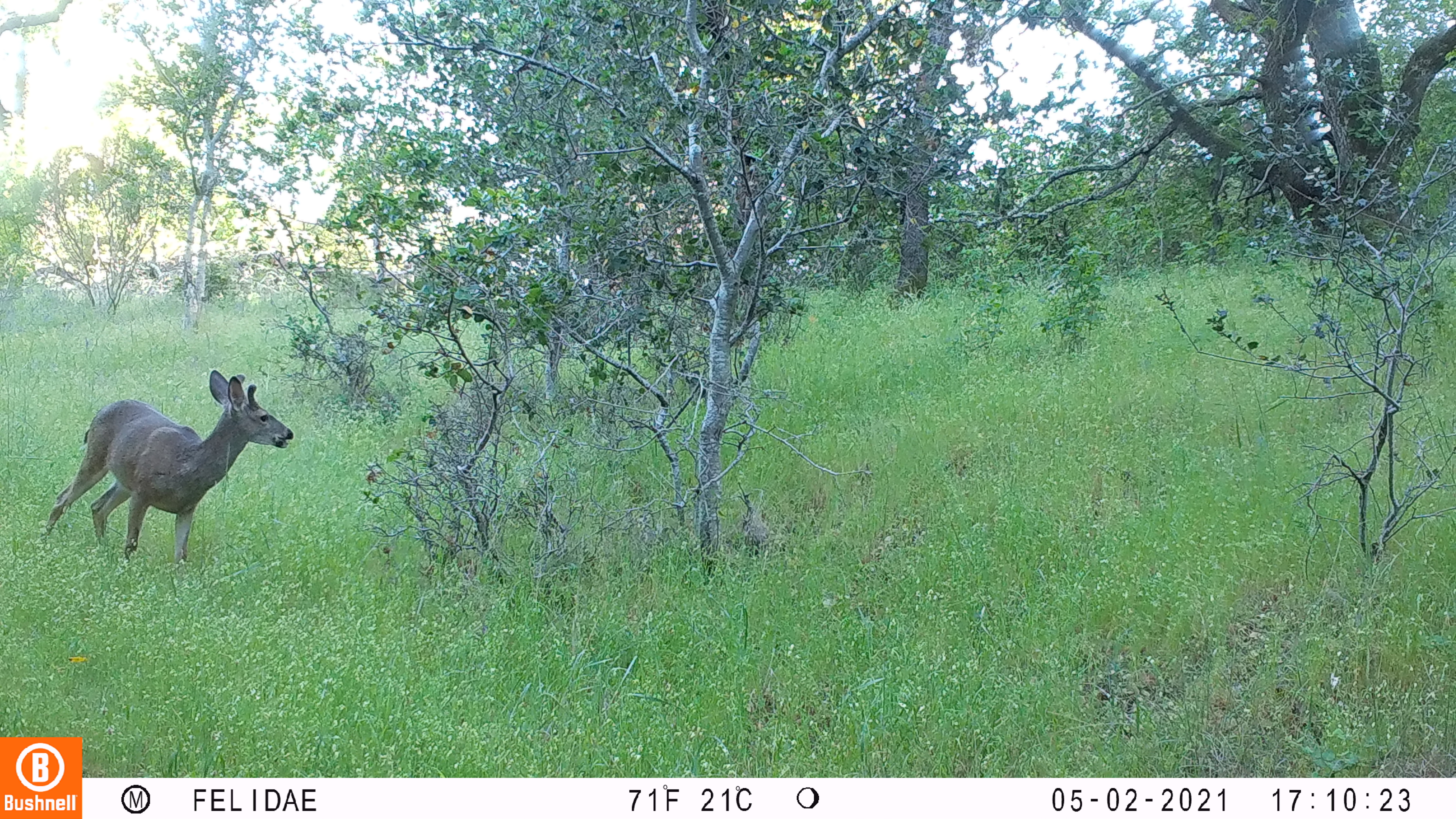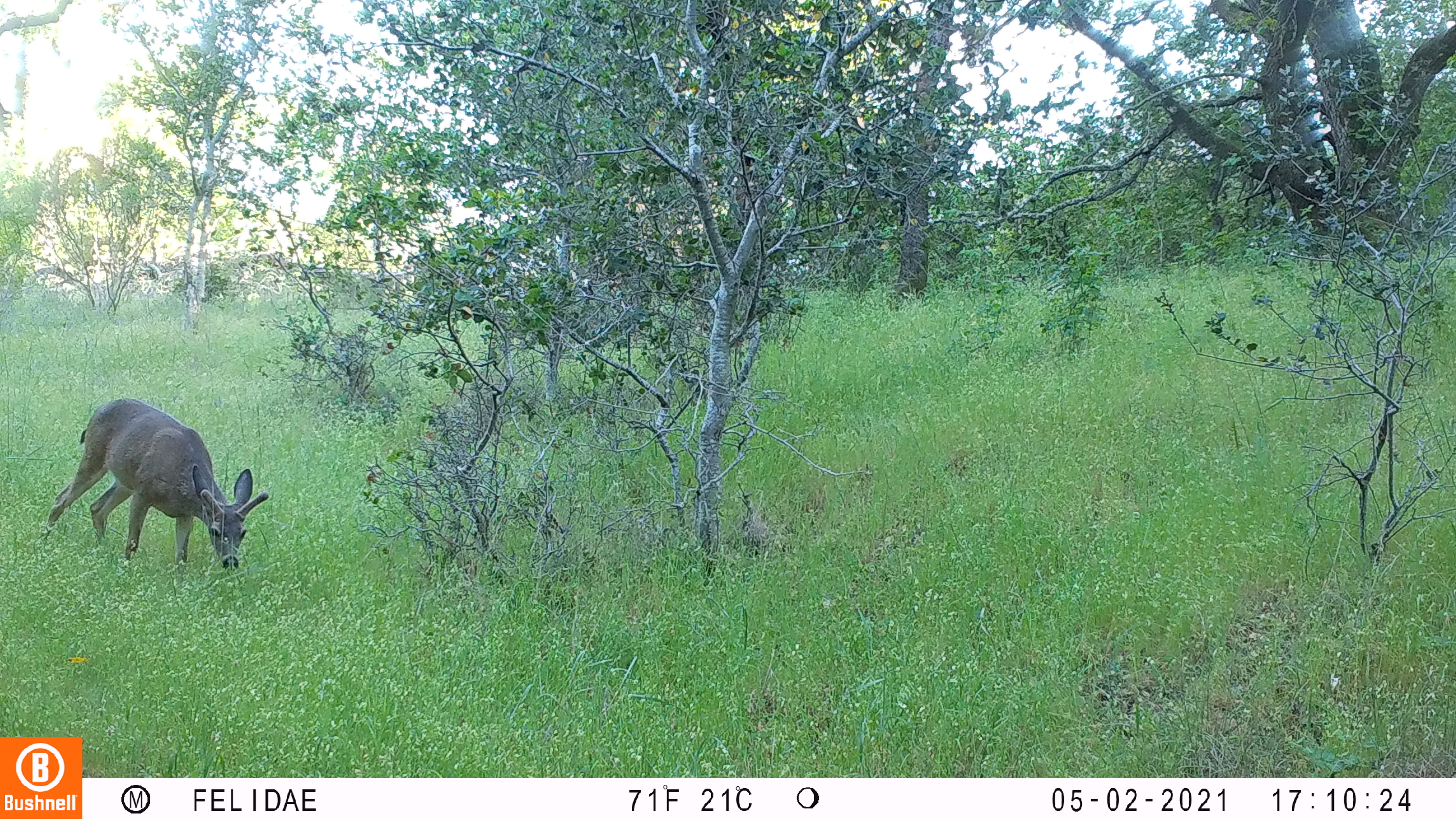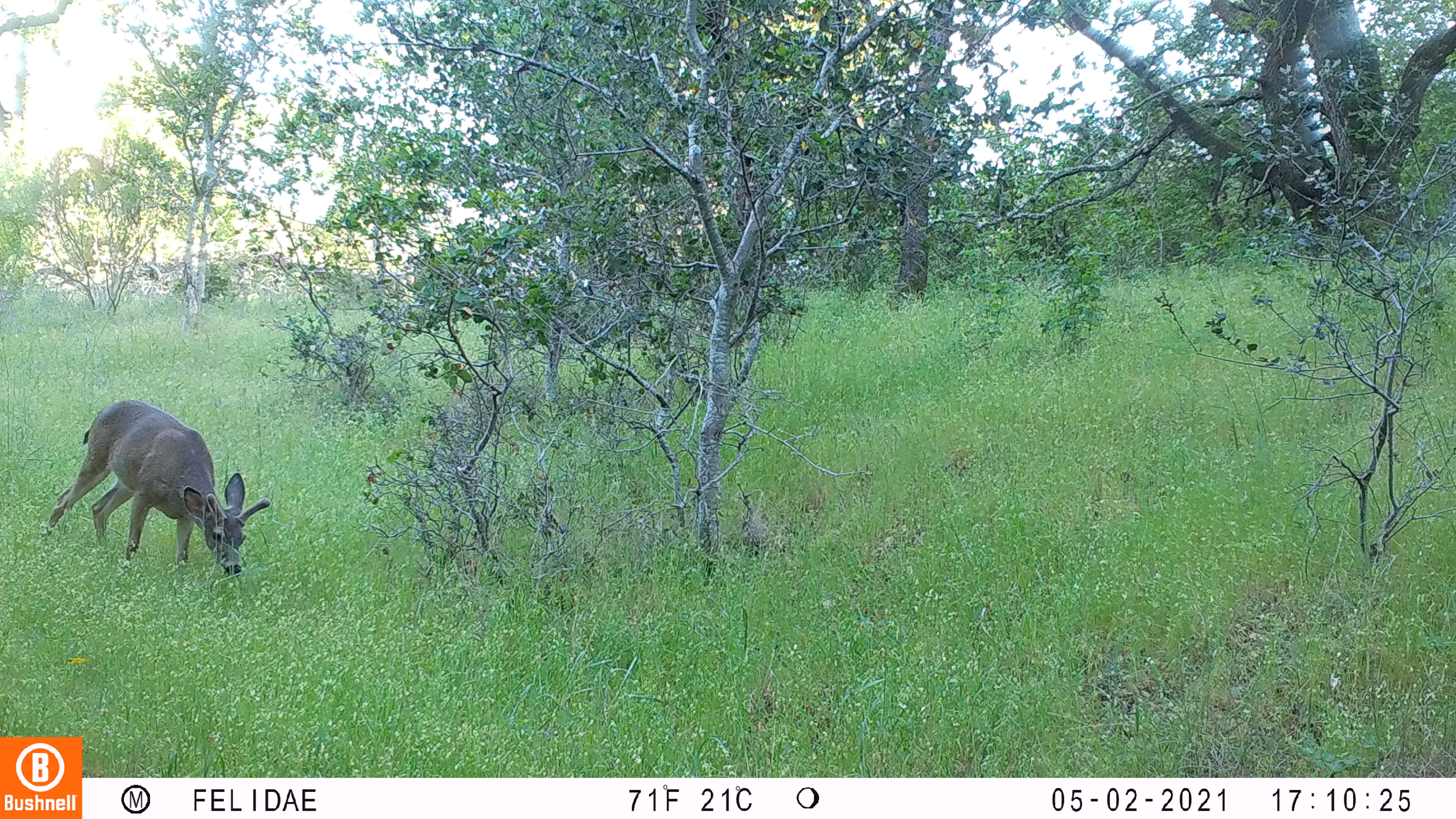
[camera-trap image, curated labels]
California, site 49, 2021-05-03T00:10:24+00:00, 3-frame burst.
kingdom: Animalia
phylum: Chordata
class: Mammalia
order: Artiodactyla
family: Cervidae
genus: Odocoileus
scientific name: Odocoileus hemionus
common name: mule deer